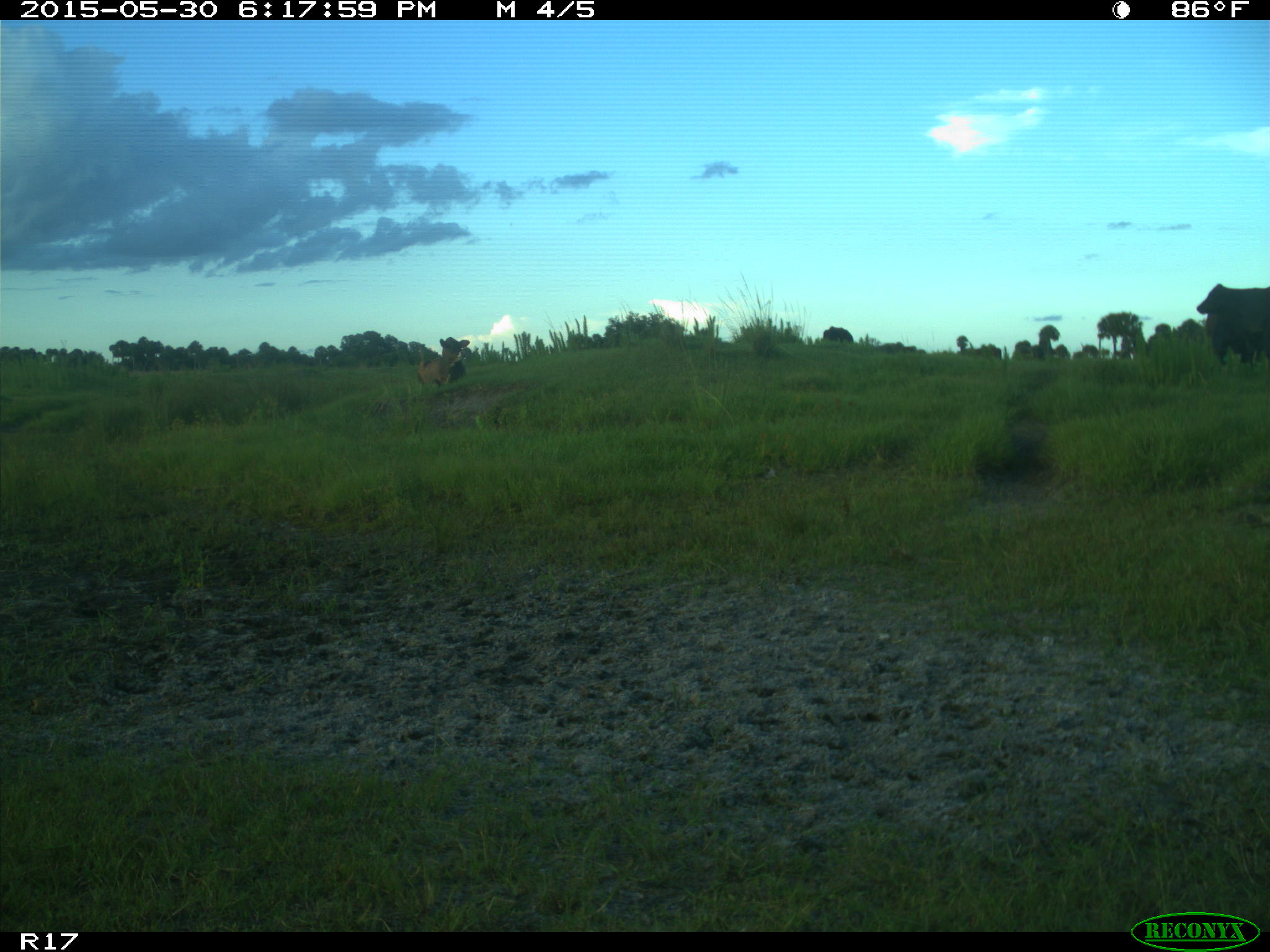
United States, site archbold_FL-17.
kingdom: Animalia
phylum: Chordata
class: Mammalia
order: Artiodactyla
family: Bovidae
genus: Bos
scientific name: Bos taurus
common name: domestic cow